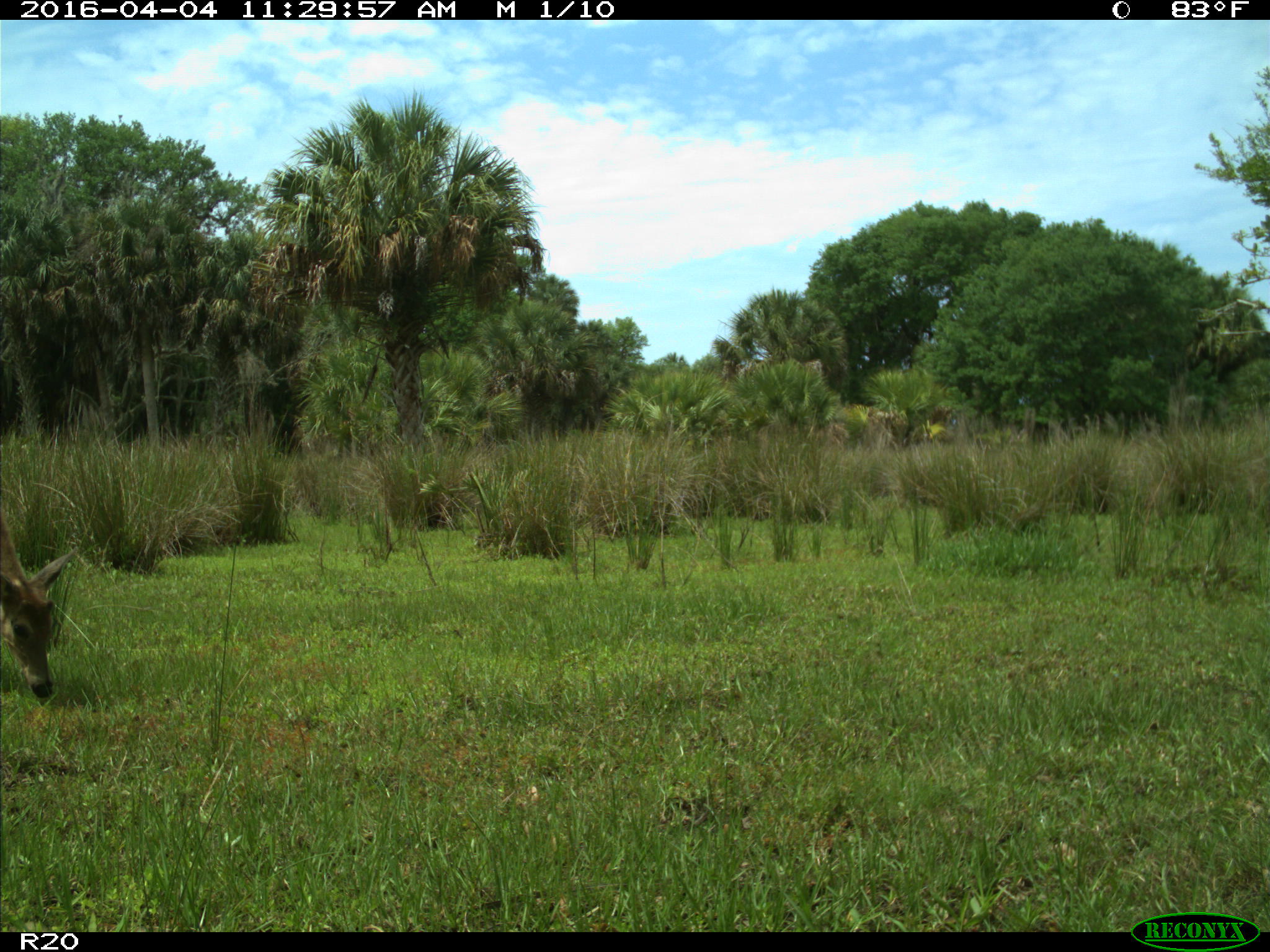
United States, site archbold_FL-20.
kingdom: Animalia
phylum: Chordata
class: Mammalia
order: Artiodactyla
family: Cervidae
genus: Odocoileus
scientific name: Odocoileus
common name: deer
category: unidentified deer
Unidentified deer (deer) (Odocoileus).